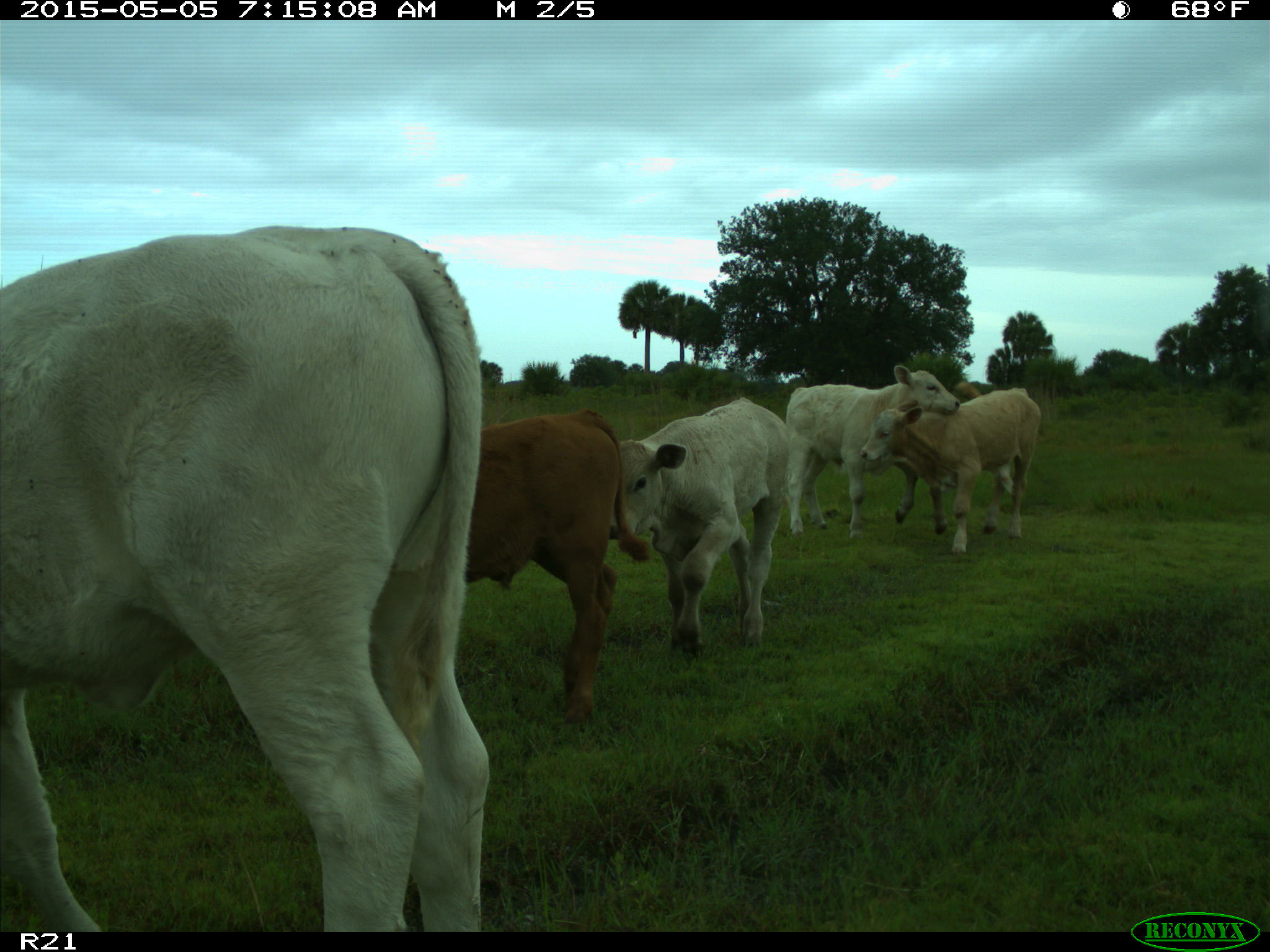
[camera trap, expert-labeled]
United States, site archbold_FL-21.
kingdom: Animalia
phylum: Chordata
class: Mammalia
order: Artiodactyla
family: Bovidae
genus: Bos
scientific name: Bos taurus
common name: domestic cow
Bos taurus (domestic cow).